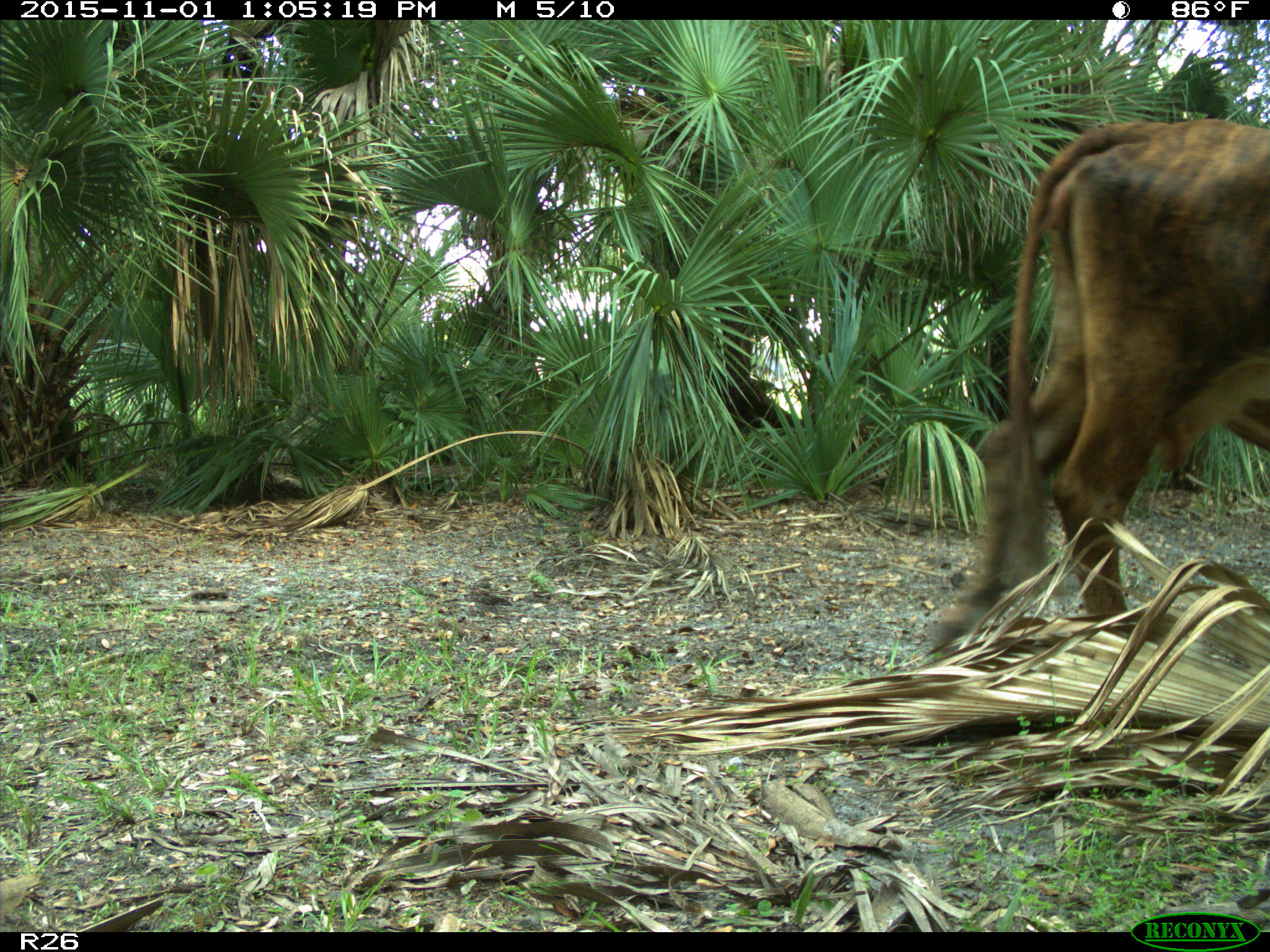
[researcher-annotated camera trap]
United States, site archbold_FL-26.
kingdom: Animalia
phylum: Chordata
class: Mammalia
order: Artiodactyla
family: Bovidae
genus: Bos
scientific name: Bos taurus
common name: domestic cow